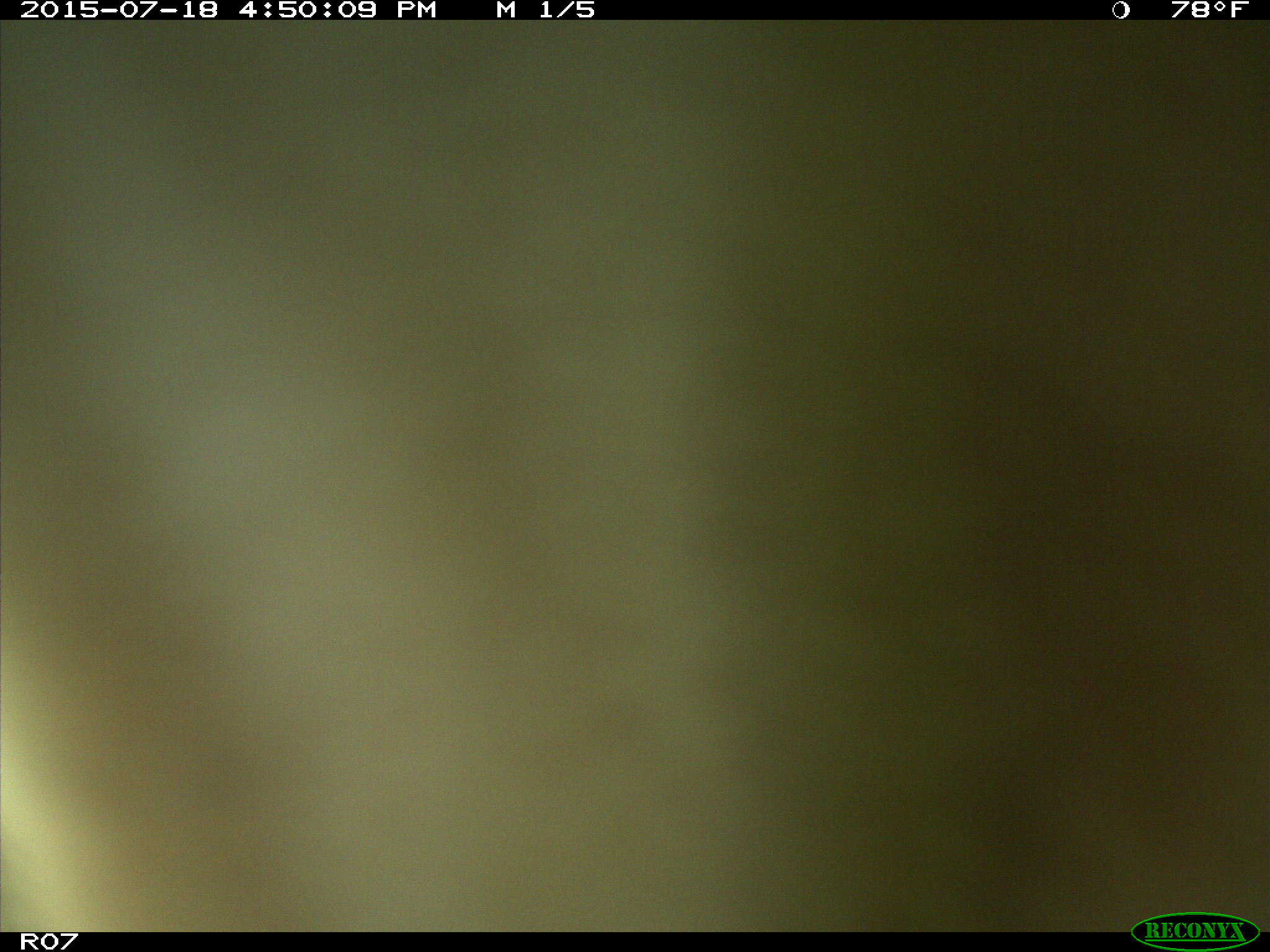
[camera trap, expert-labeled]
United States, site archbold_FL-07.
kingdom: Animalia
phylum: Chordata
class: Mammalia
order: Artiodactyla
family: Bovidae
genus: Bos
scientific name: Bos taurus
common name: domestic cow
Bos taurus (domestic cow).